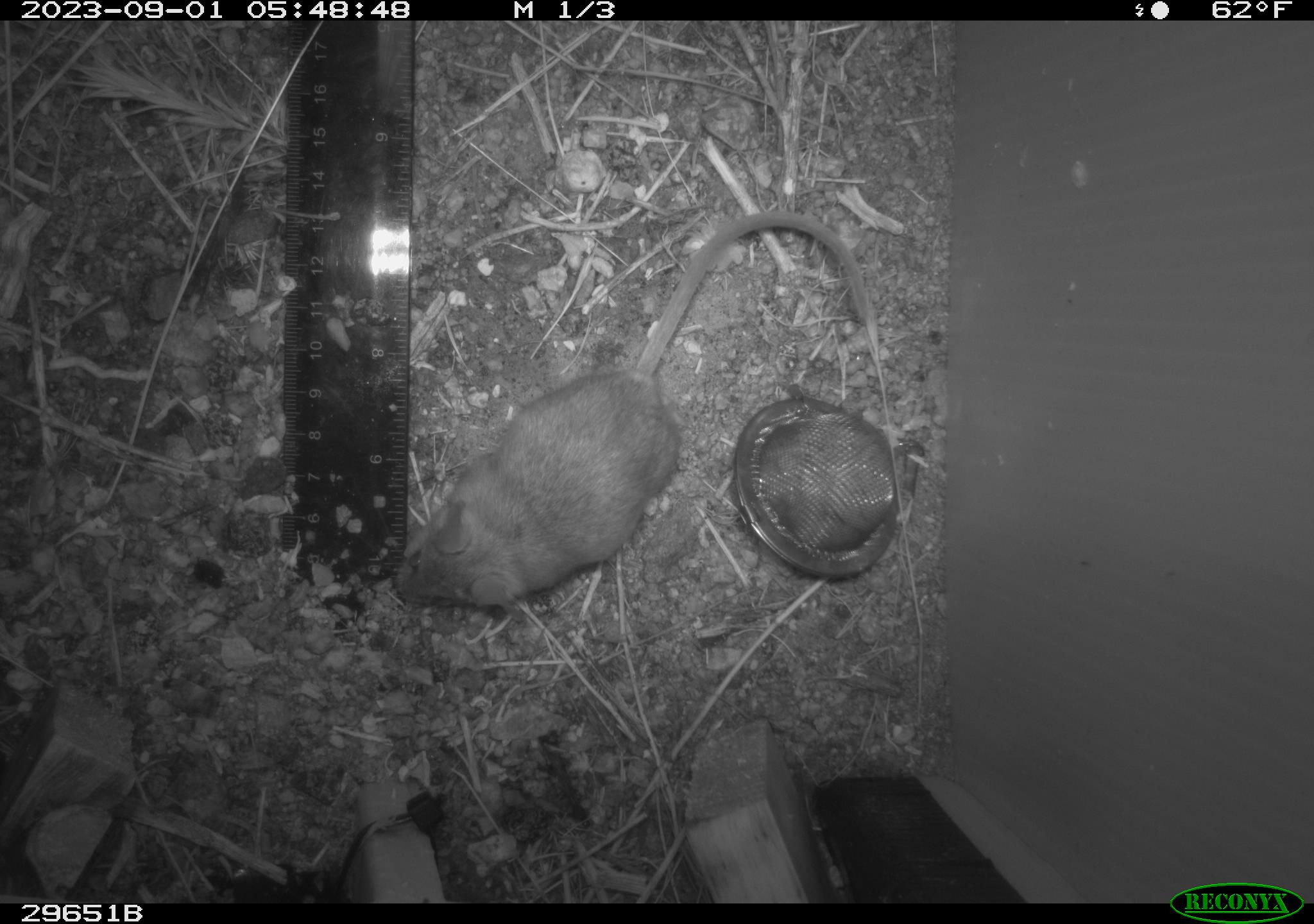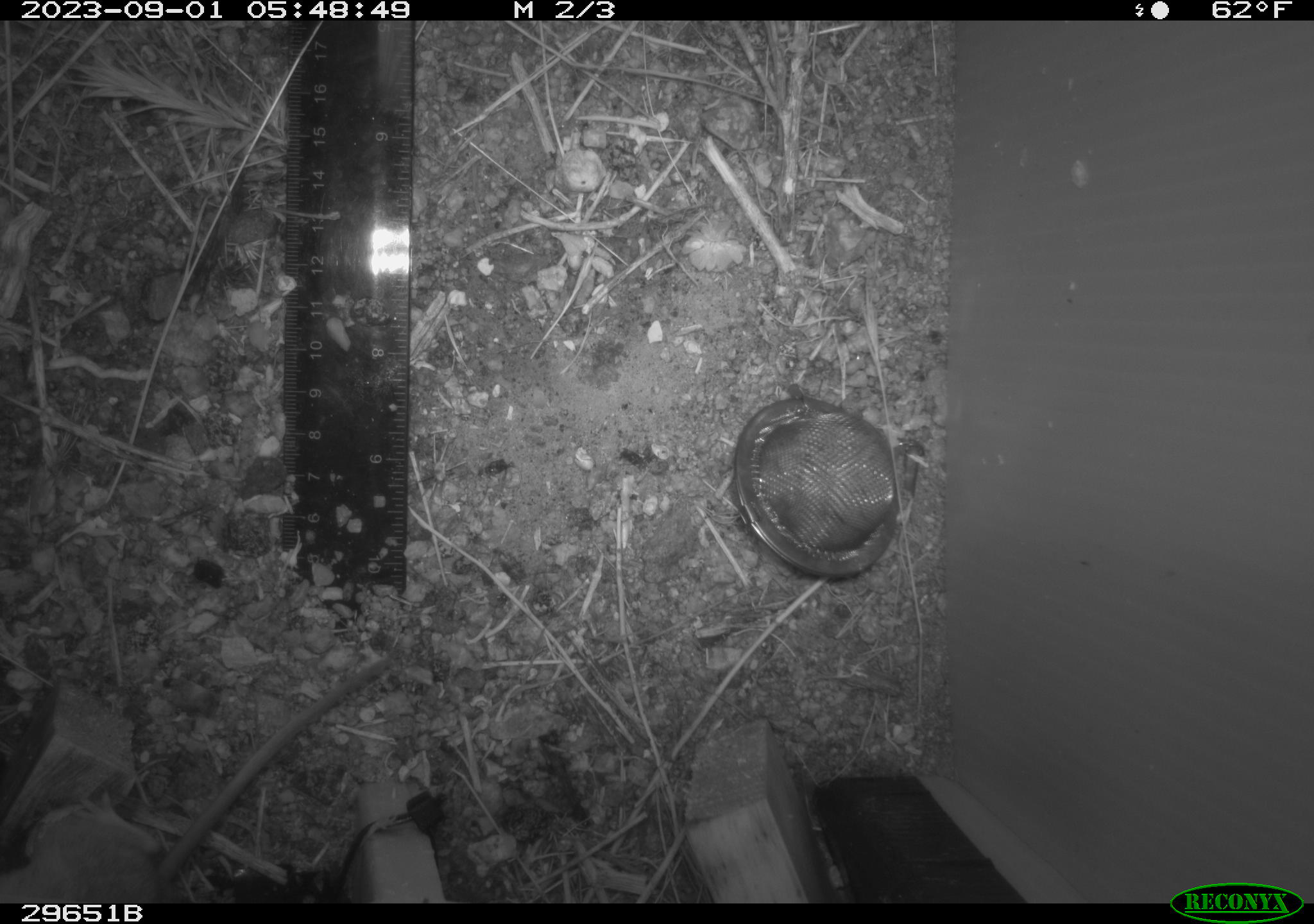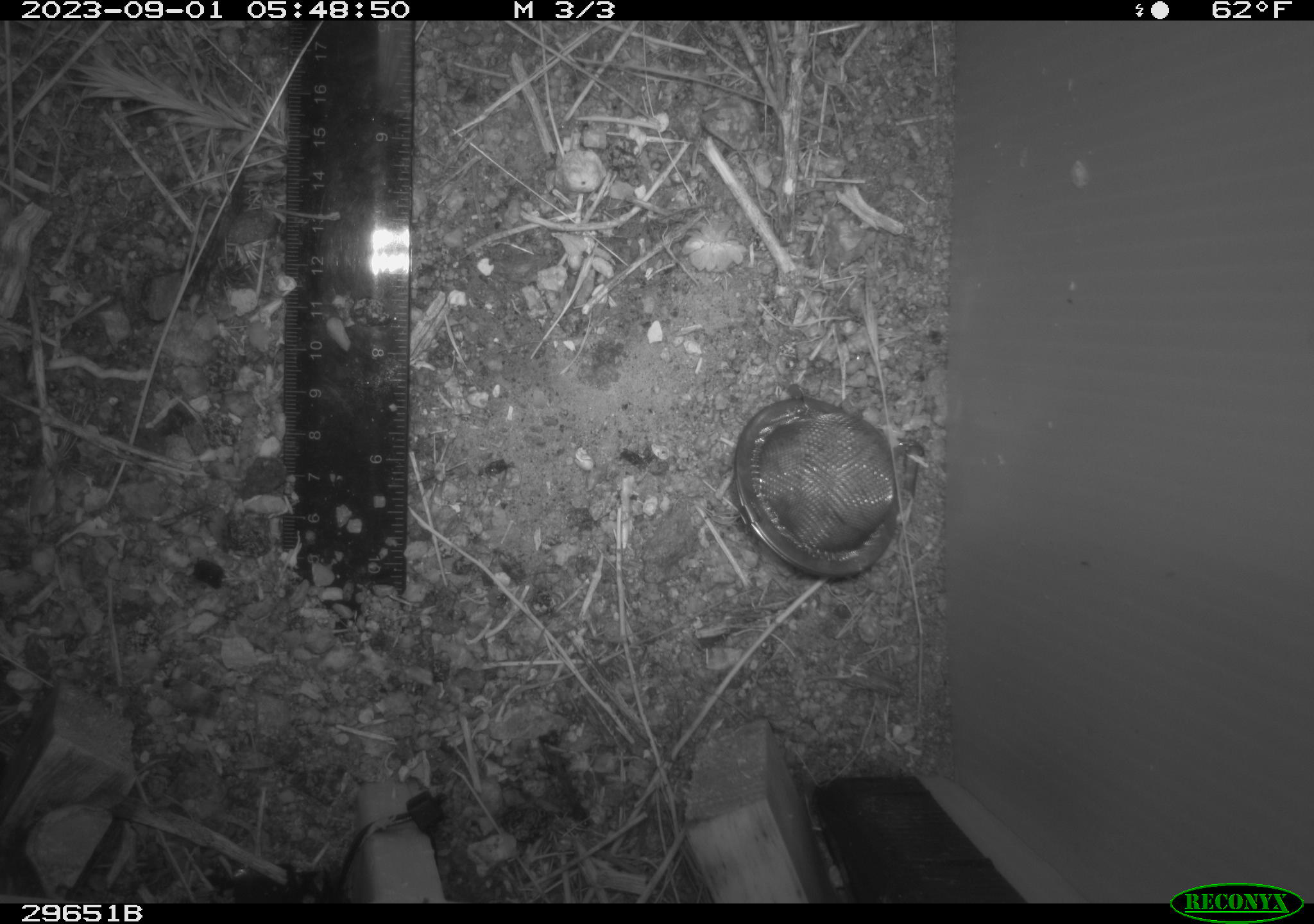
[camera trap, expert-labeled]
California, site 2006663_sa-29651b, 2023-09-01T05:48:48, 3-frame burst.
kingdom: Animalia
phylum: Chordata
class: Mammalia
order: Rodentia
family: Cricetidae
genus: Peromyscus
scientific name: Peromyscus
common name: deer mice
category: peromyscus species